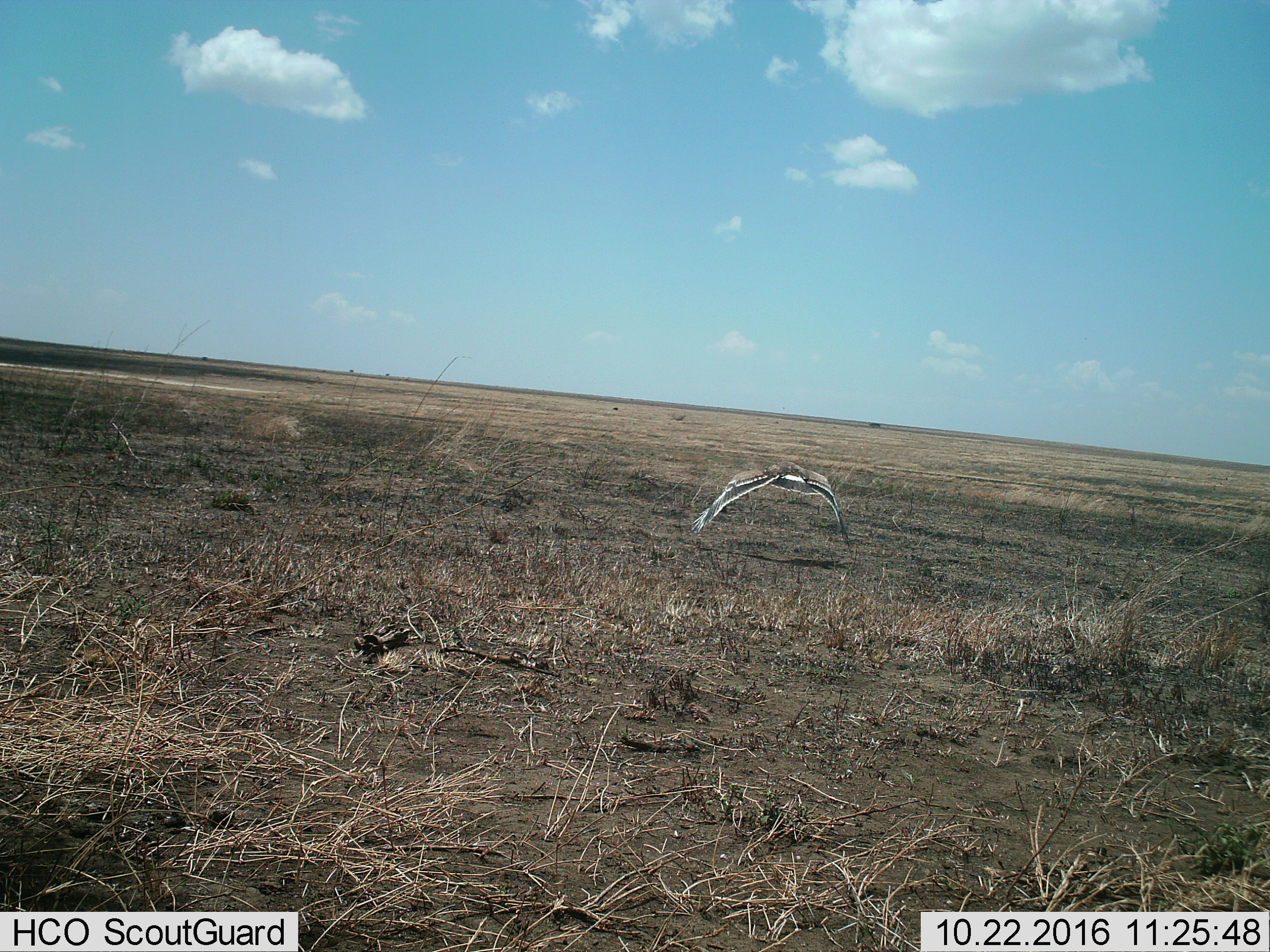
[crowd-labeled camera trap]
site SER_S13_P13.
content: unidentified animal